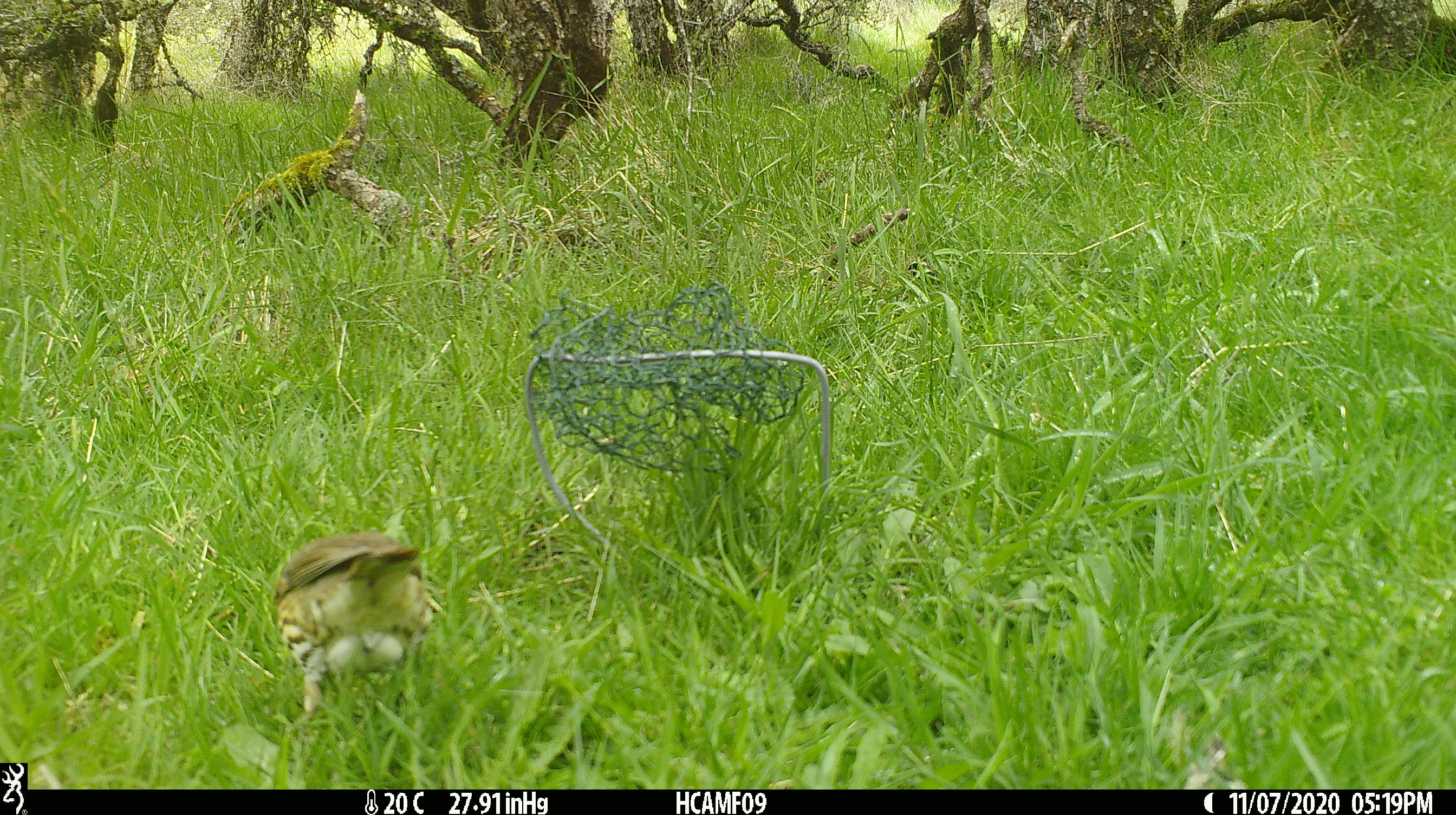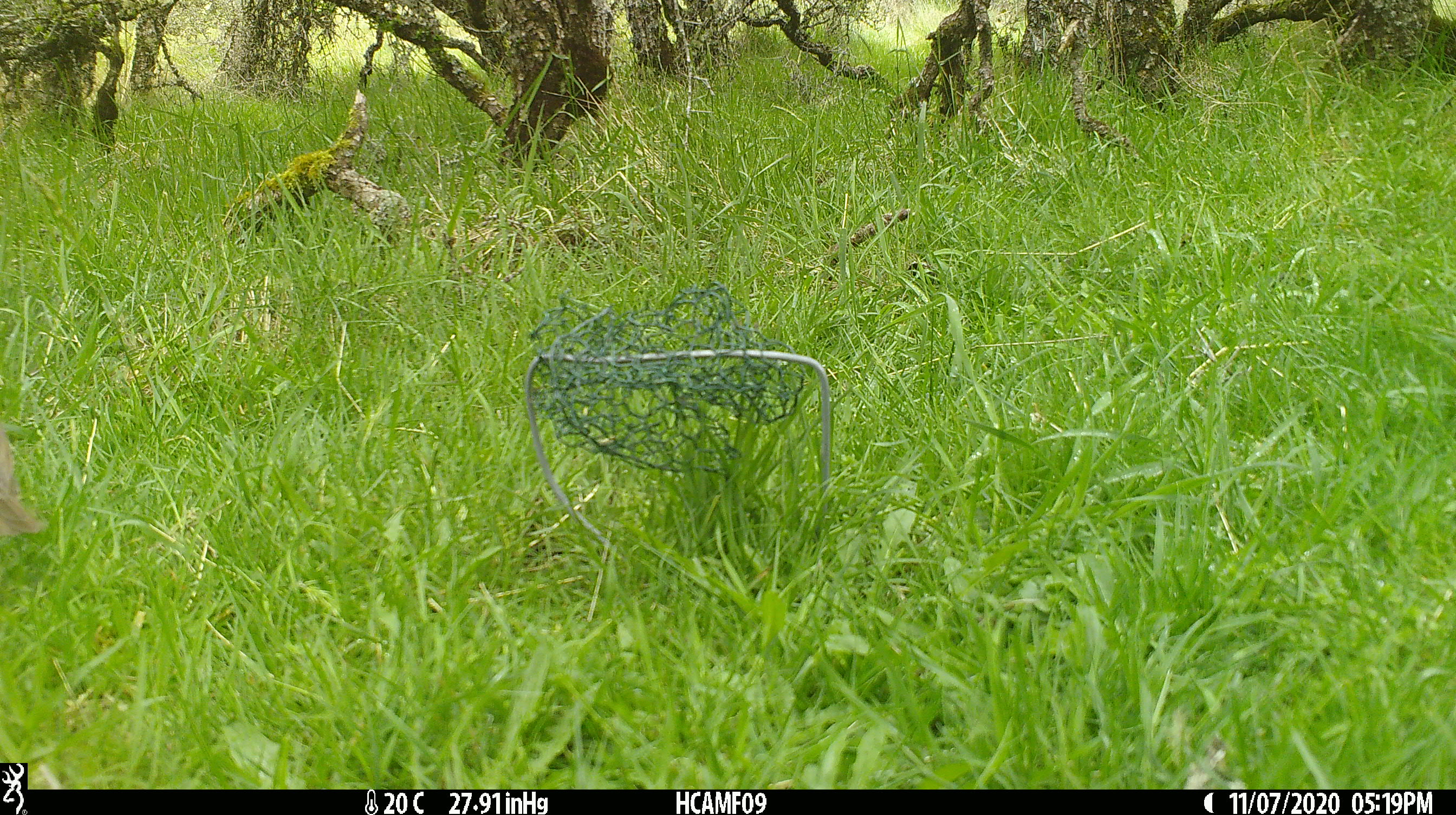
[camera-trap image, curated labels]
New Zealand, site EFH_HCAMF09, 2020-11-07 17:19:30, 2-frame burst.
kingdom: Animalia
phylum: Chordata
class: Aves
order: Passeriformes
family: Turdidae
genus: Turdus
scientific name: Turdus philomelos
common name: song thrush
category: thrush